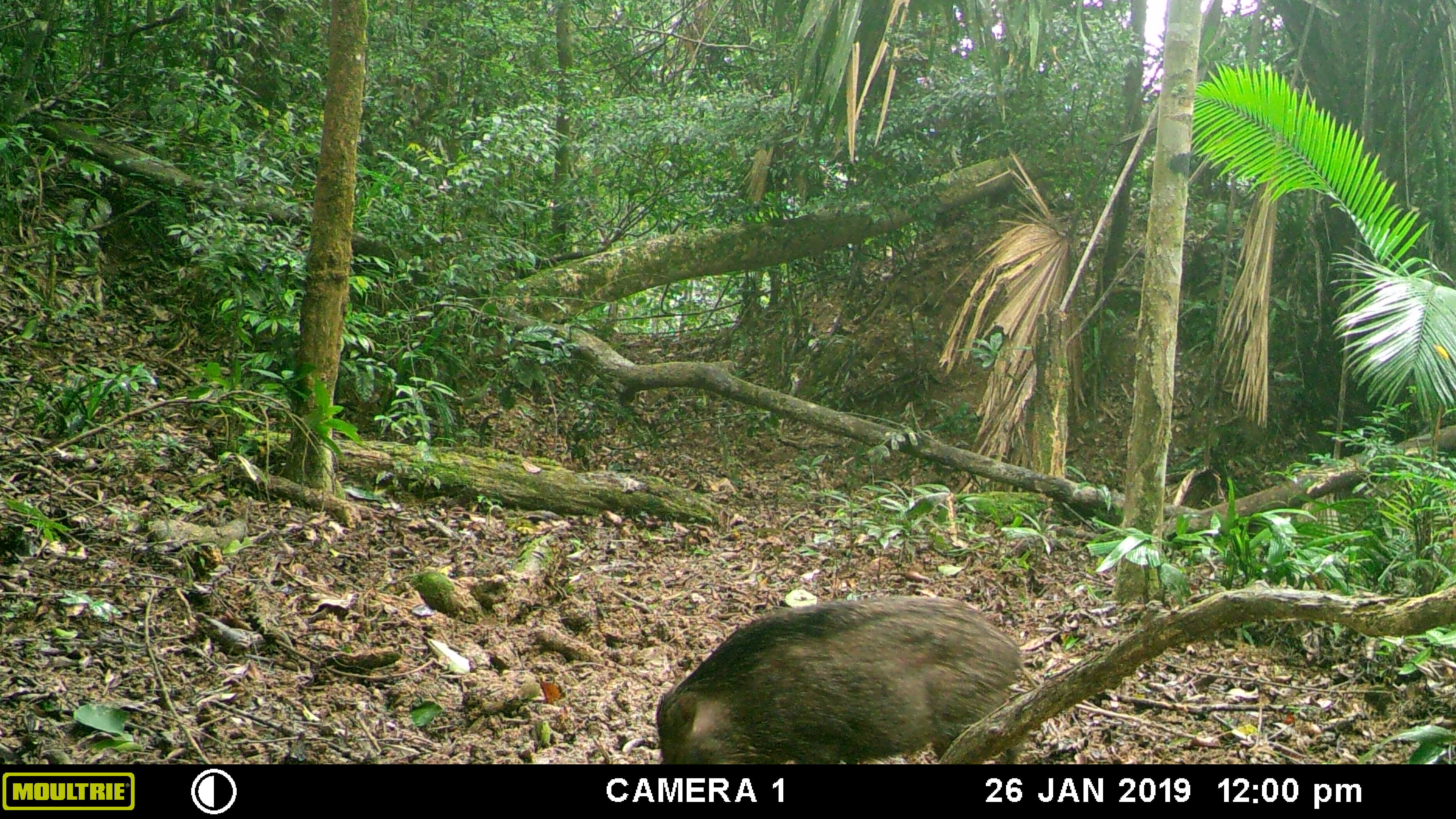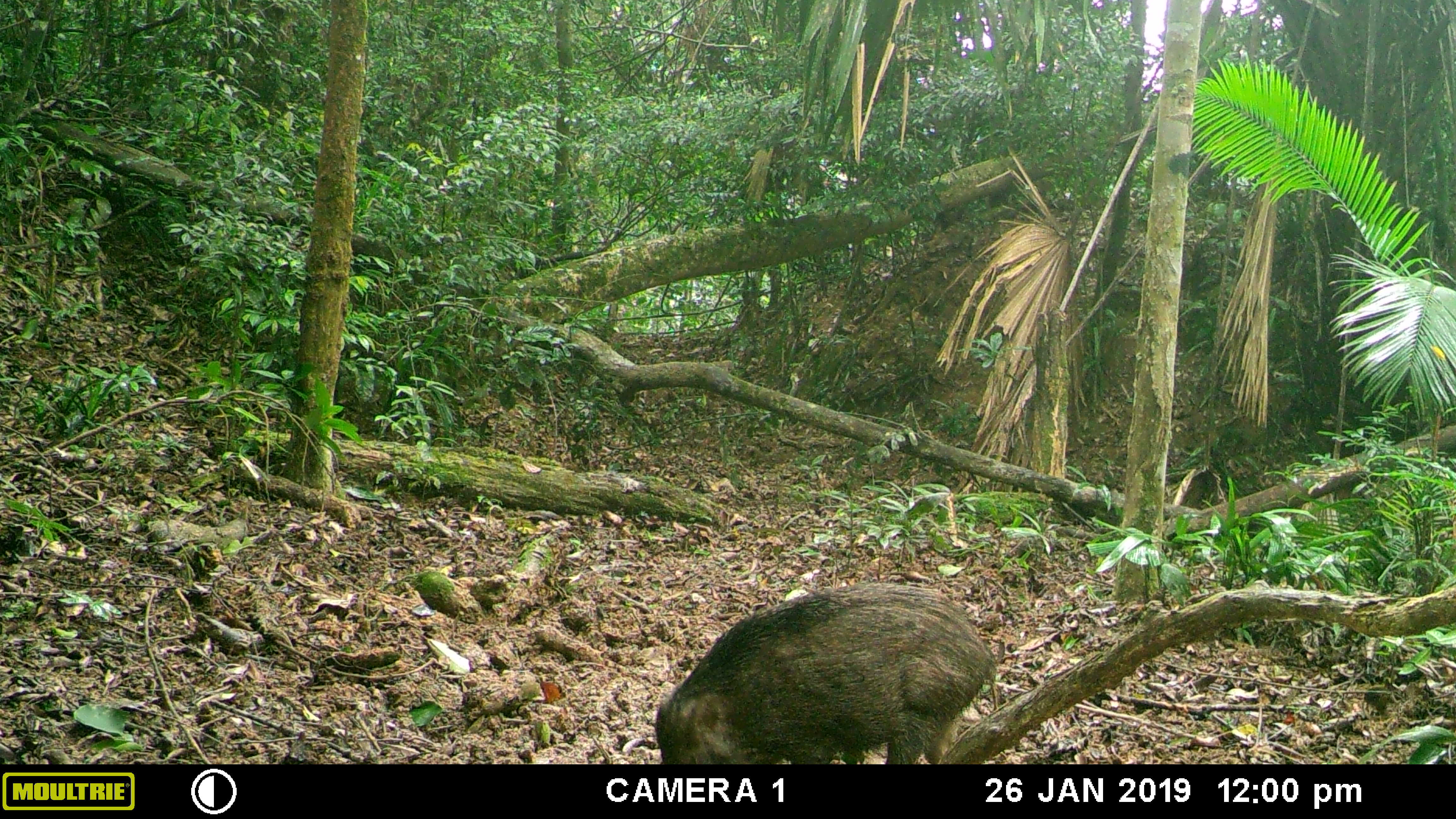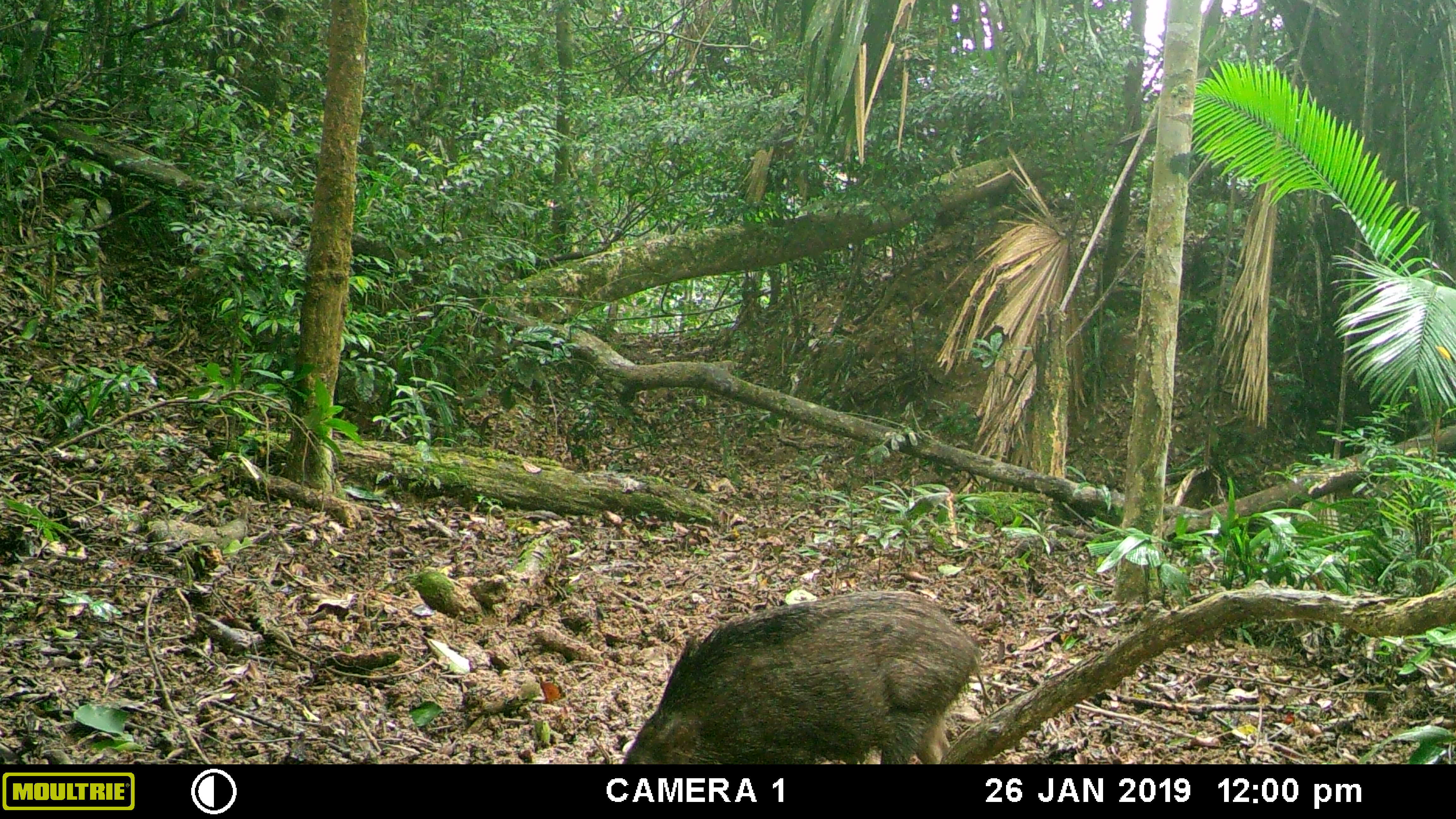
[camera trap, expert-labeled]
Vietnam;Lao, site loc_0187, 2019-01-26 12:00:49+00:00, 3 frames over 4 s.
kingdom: Animalia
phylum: Chordata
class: Mammalia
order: Artiodactyla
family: Suidae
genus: Sus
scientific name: Sus scrofa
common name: eurasian wild pig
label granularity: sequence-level